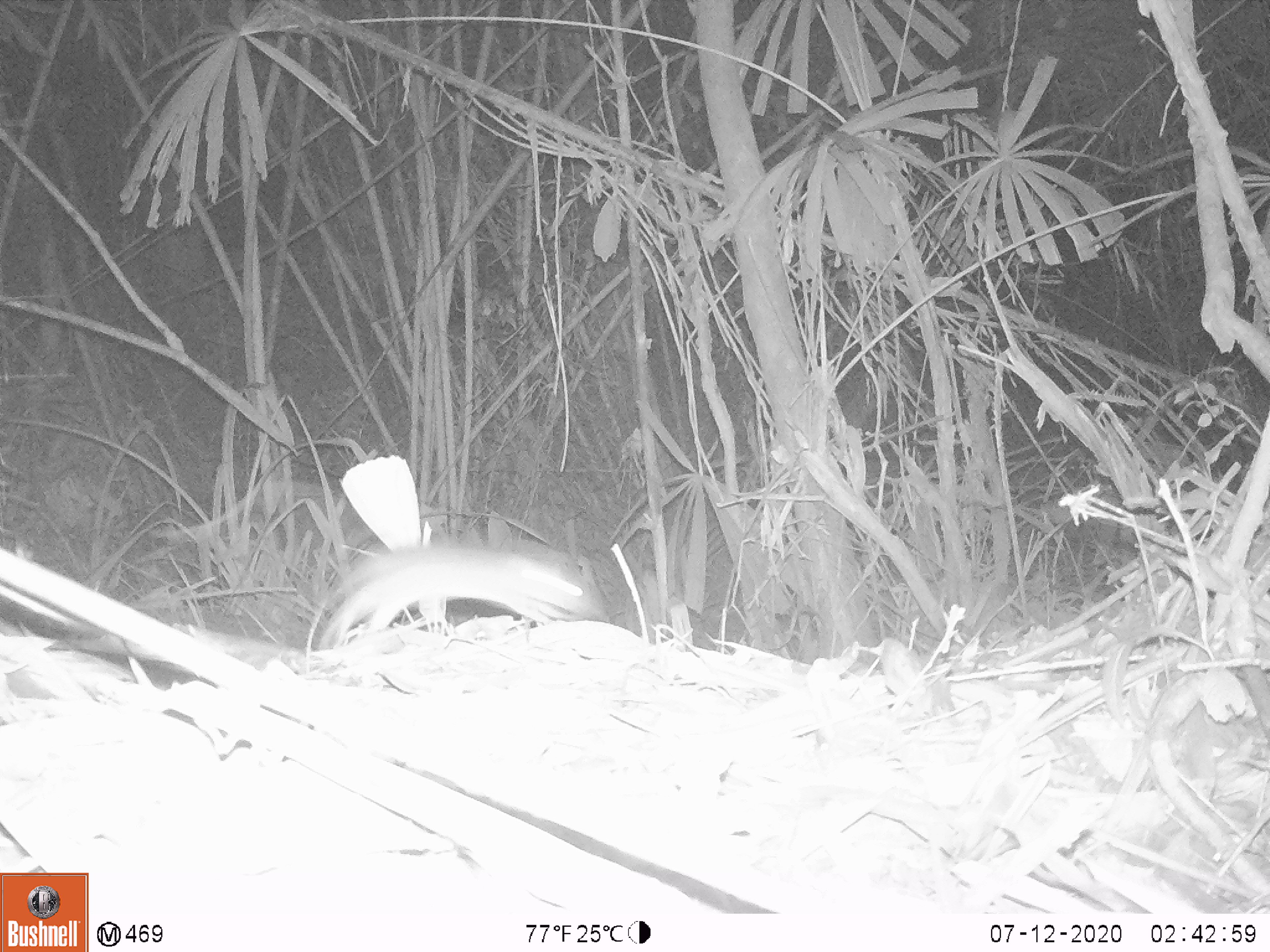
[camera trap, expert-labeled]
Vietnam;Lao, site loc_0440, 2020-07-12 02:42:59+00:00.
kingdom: Animalia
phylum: Chordata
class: Mammalia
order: Rodentia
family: Muridae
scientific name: Muridae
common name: old-world mice and rats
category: unidentified murid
Unidentified murid (old-world mice and rats) (Muridae). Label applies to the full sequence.